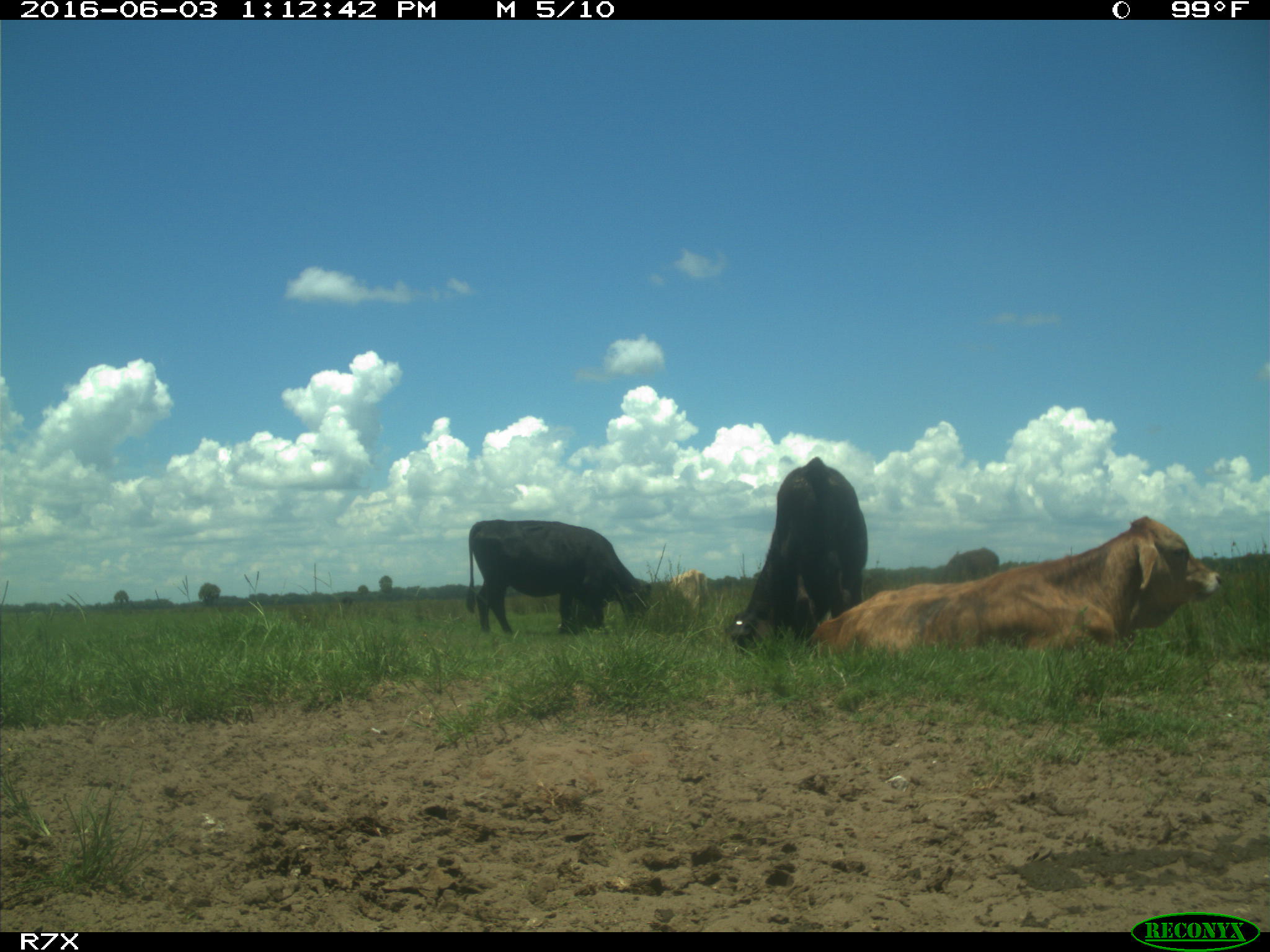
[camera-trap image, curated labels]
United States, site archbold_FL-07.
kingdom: Animalia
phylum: Chordata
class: Mammalia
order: Artiodactyla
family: Bovidae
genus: Bos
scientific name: Bos taurus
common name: domestic cow